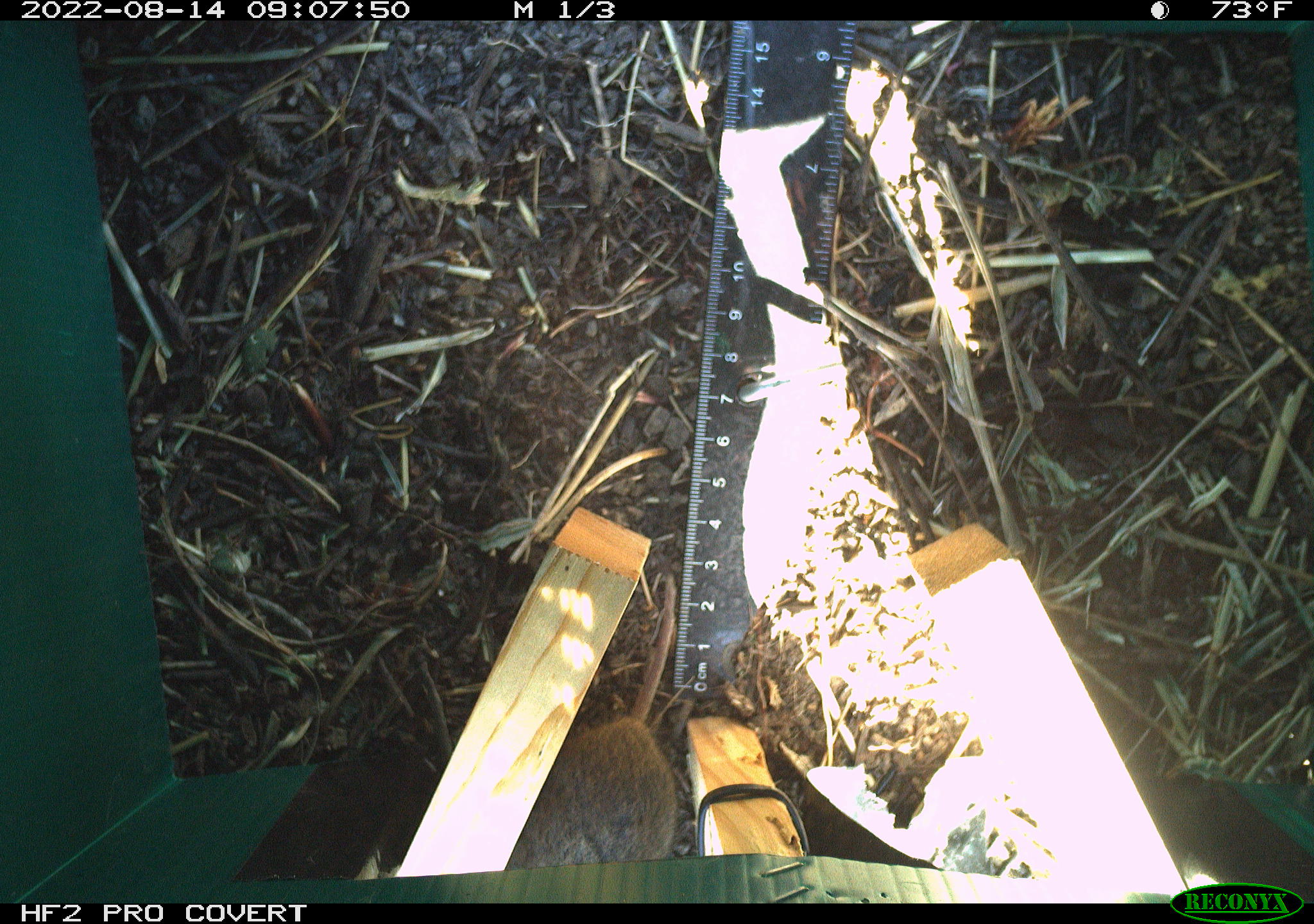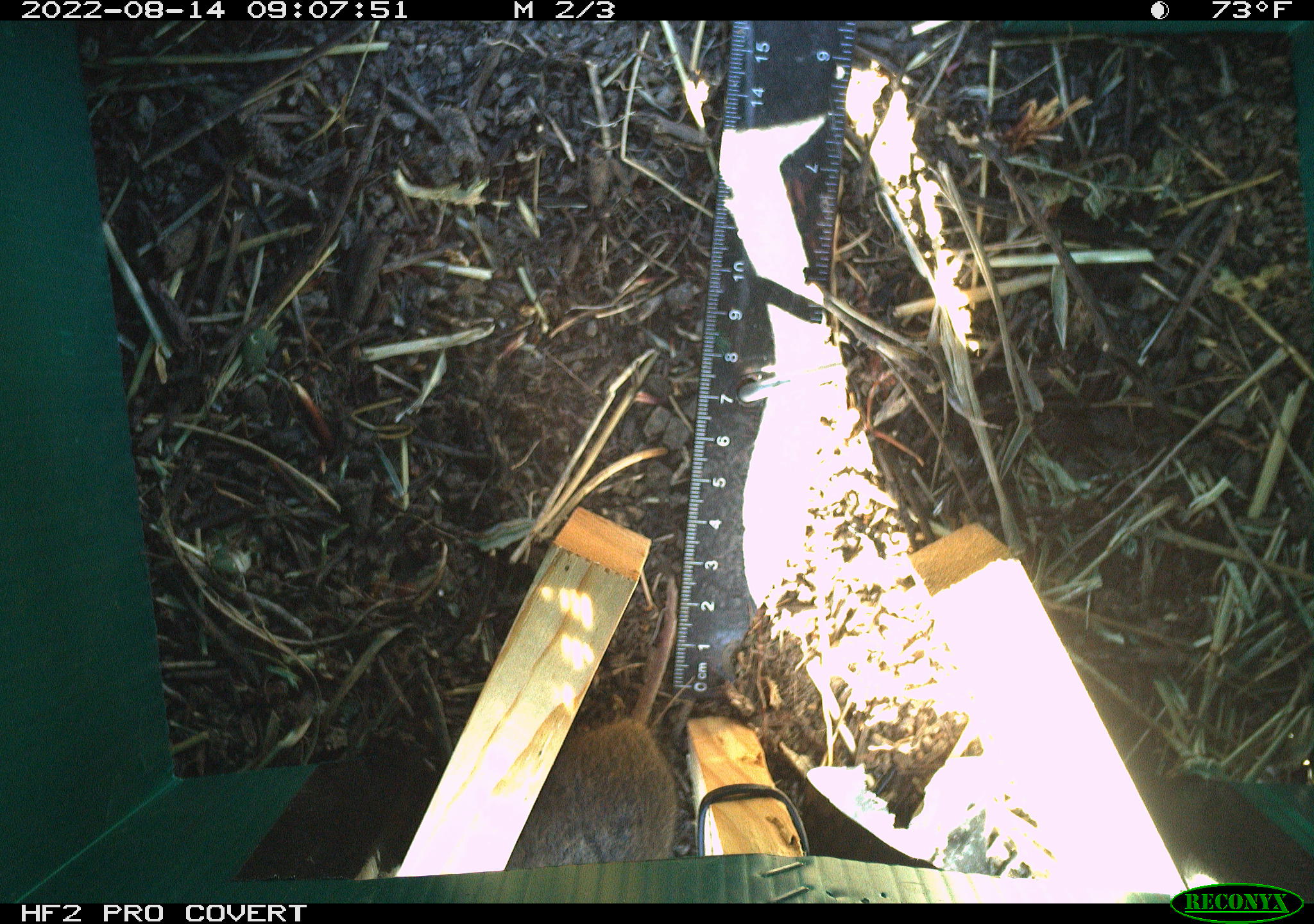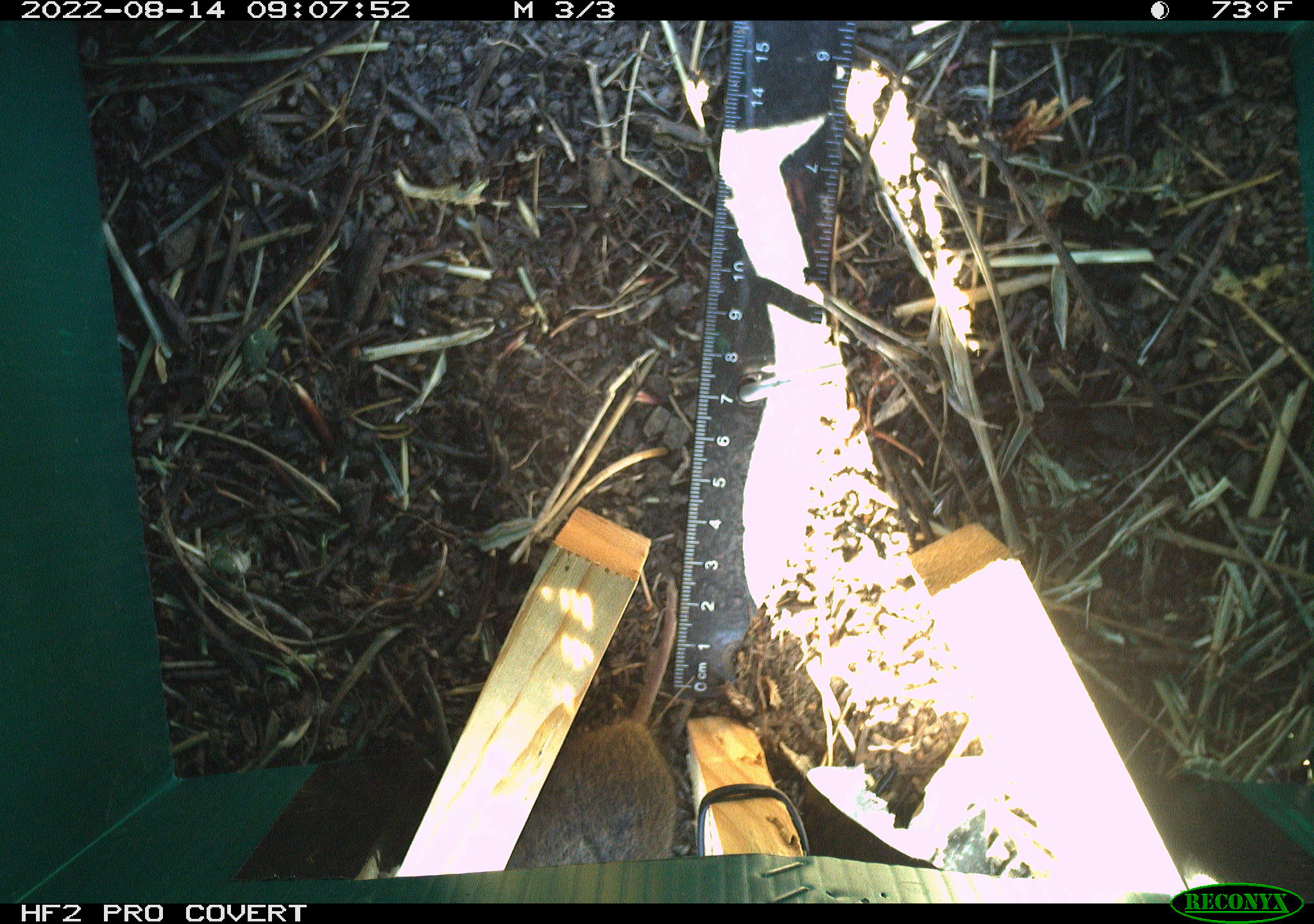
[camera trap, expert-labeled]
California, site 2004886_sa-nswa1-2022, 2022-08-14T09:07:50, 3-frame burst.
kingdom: Animalia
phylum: Chordata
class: Mammalia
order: Rodentia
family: Cricetidae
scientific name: Cricetidae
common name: hamsters, voles, lemmings, and allies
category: cricetidae family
Cricetidae family (hamsters, voles, lemmings, and allies) (Cricetidae).